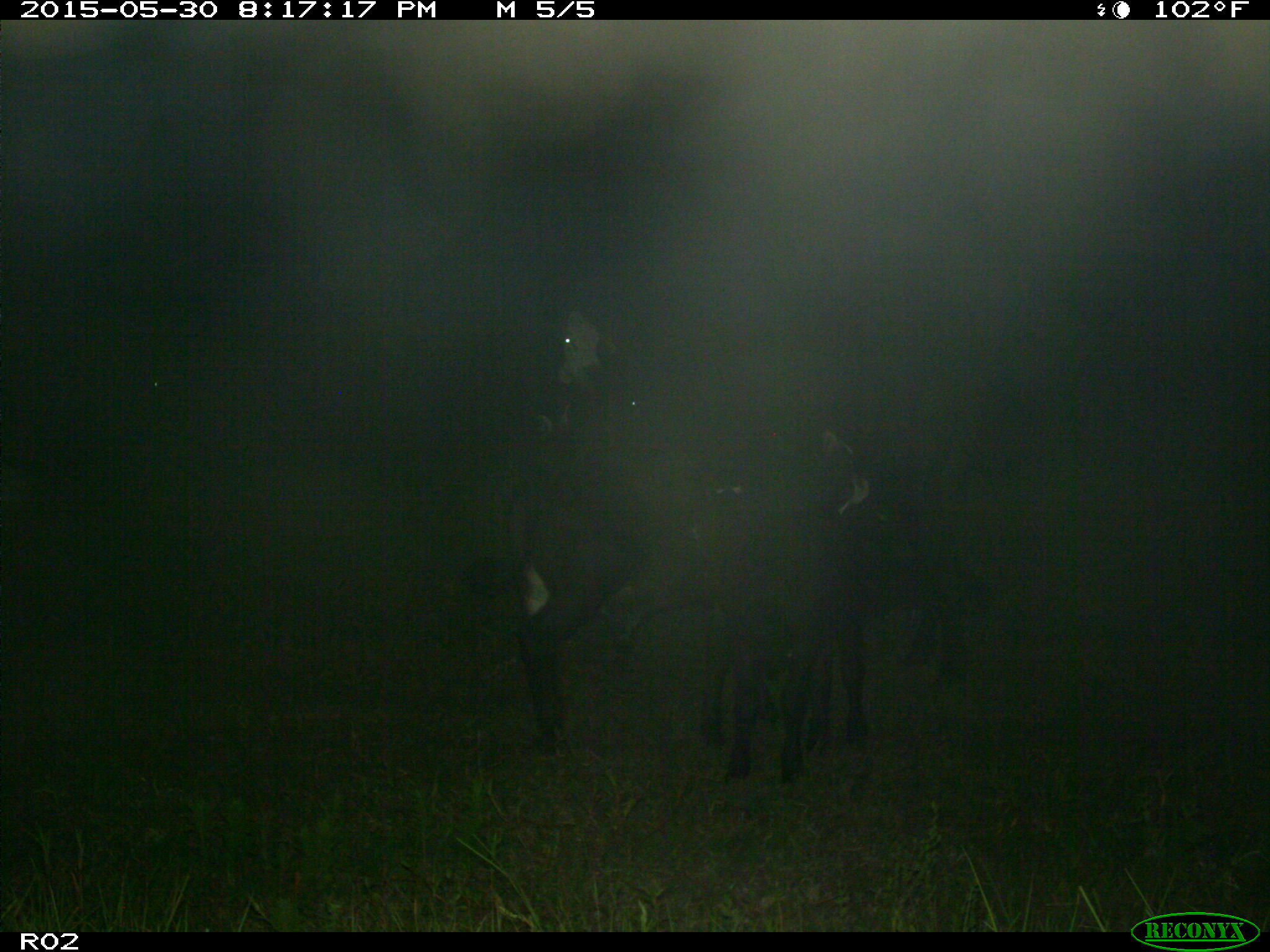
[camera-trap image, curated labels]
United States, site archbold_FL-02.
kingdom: Animalia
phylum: Chordata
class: Mammalia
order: Artiodactyla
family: Bovidae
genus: Bos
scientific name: Bos taurus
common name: domestic cow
Bos taurus (domestic cow).